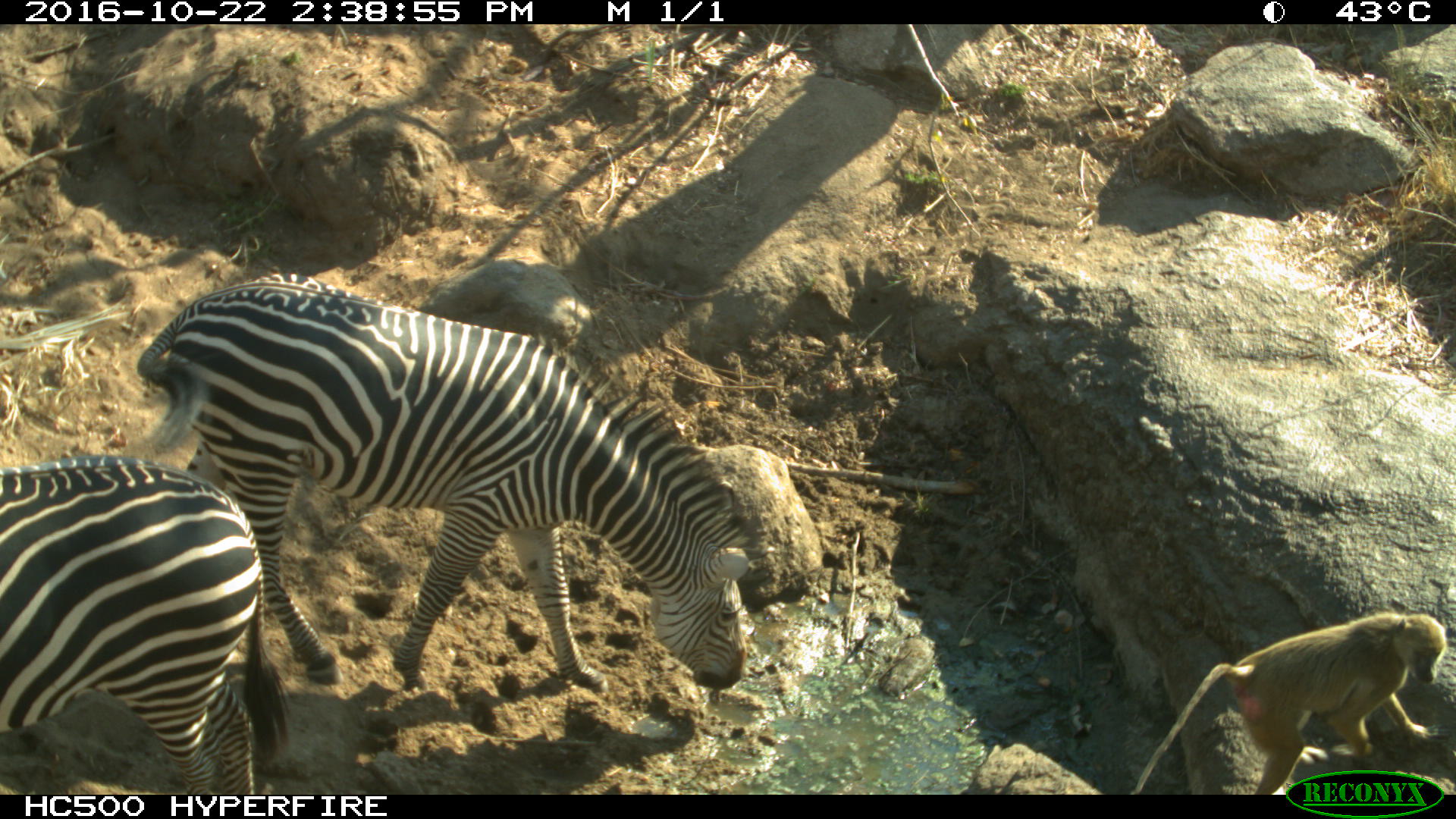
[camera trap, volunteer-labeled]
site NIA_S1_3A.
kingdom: Animalia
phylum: Chordata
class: Mammalia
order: Primates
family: Cercopithecidae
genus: Papio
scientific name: Papio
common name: baboon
Baboon (Papio), count 1. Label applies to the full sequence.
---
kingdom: Animalia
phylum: Chordata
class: Mammalia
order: Perissodactyla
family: Equidae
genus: Equus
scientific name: Equus quagga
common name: plains zebra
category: zebraplains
Zebraplains (plains zebra) (Equus quagga), count 2. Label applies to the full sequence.